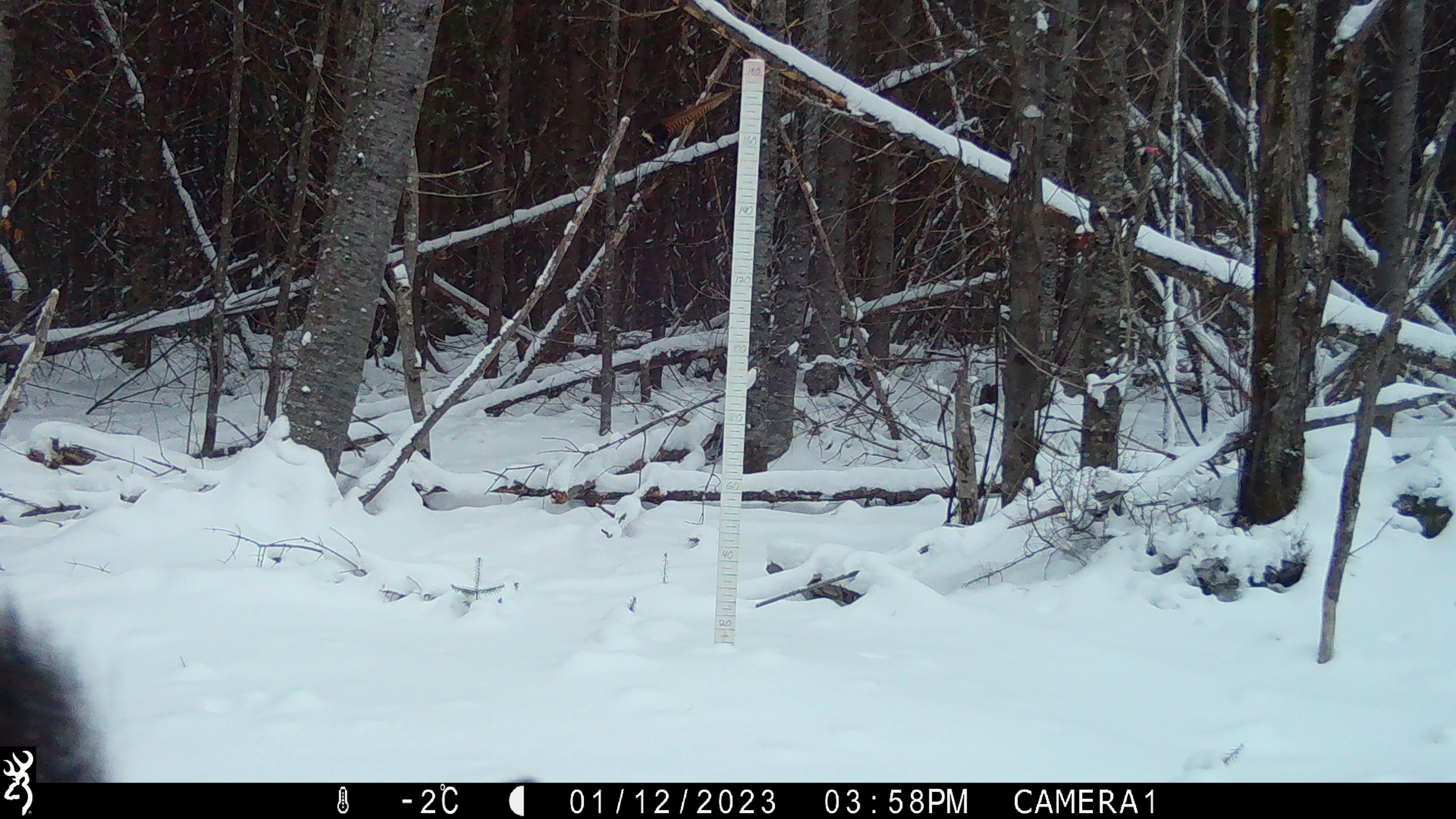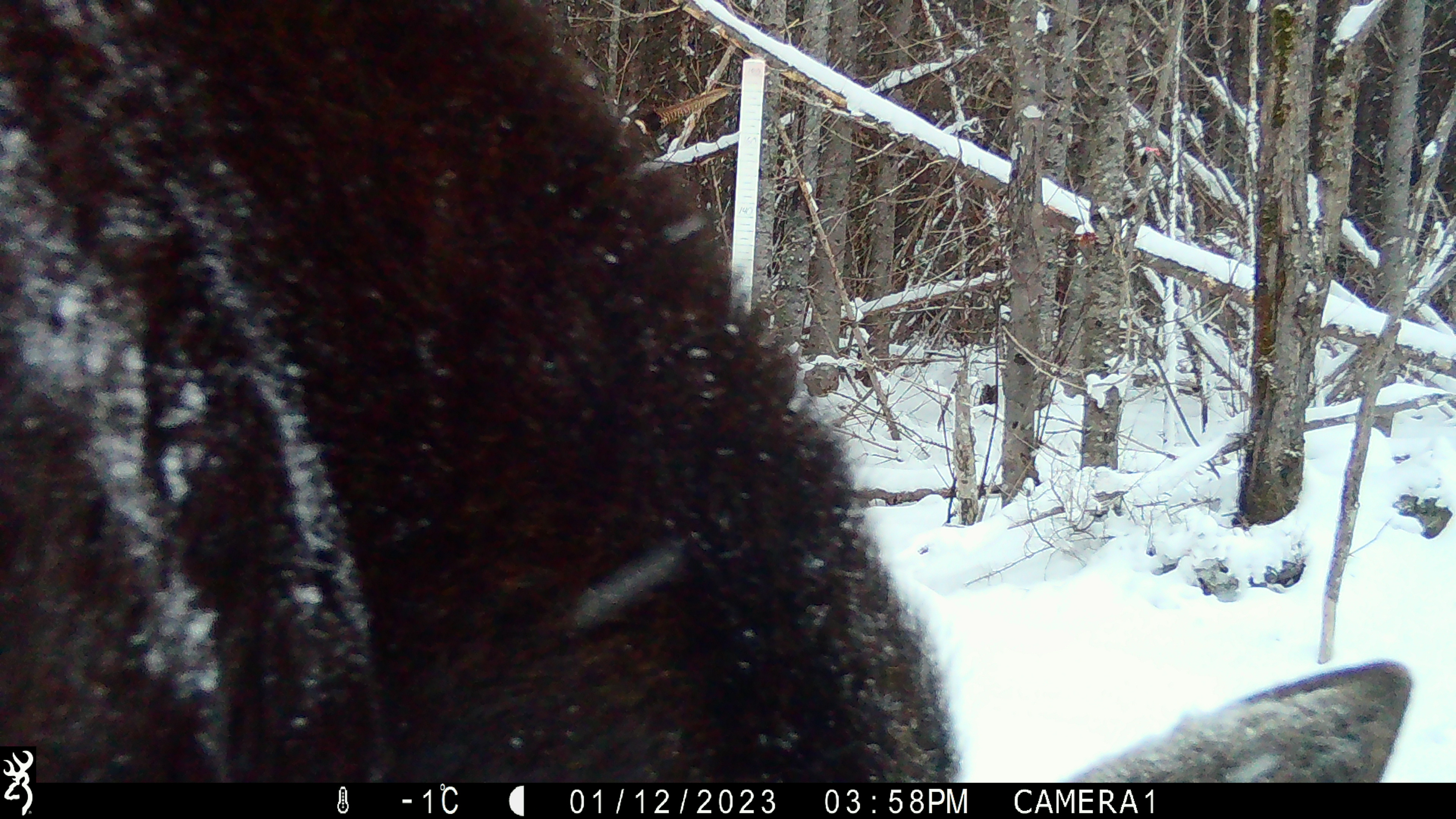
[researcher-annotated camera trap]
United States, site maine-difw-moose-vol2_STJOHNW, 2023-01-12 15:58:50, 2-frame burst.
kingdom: Animalia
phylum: Chordata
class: Mammalia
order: Artiodactyla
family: Cervidae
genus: Alces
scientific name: Alces alces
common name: moose